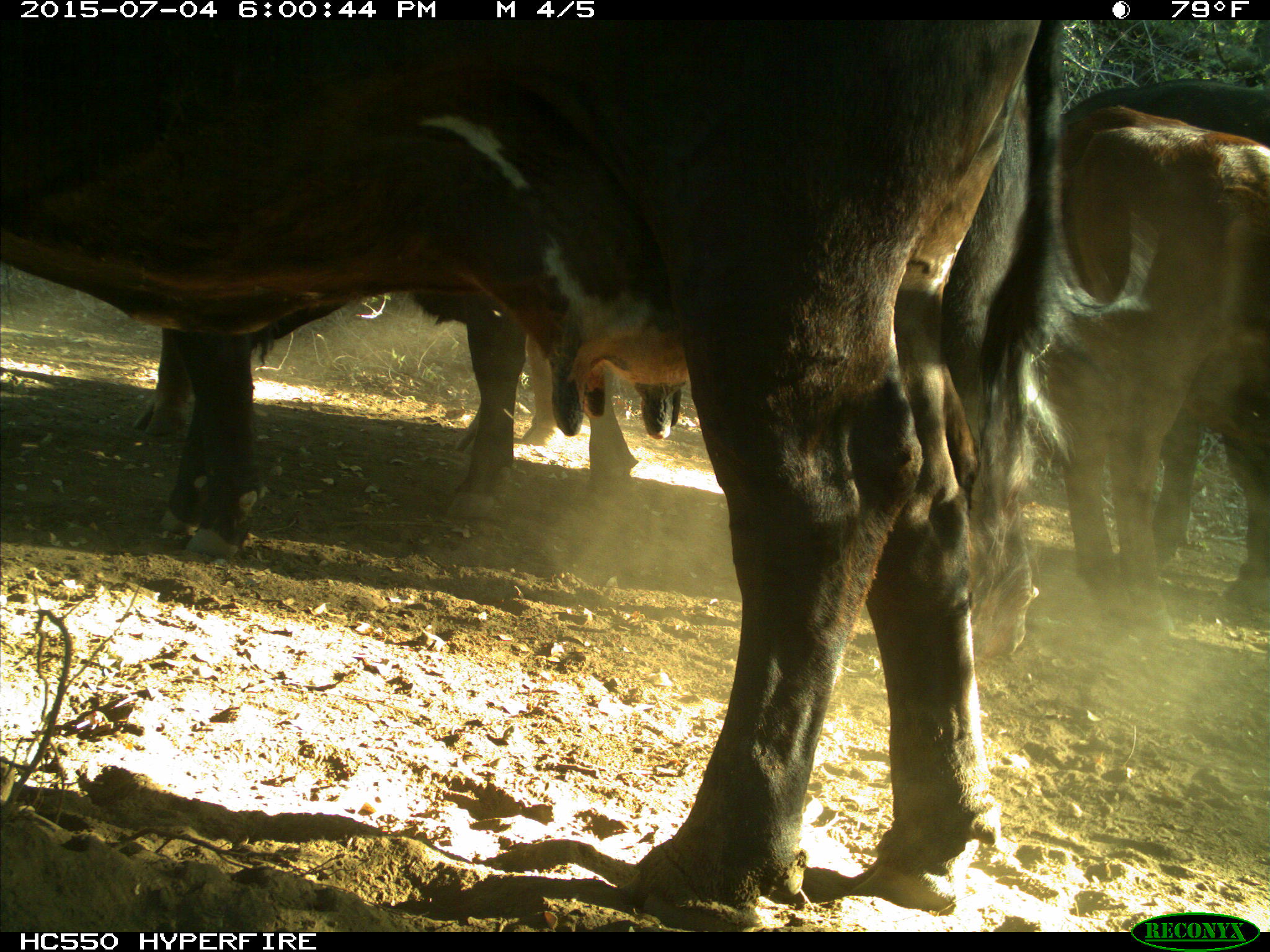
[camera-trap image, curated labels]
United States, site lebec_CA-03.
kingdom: Animalia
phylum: Chordata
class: Mammalia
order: Artiodactyla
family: Bovidae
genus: Bos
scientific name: Bos taurus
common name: domestic cow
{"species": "Bos taurus (domestic cow)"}